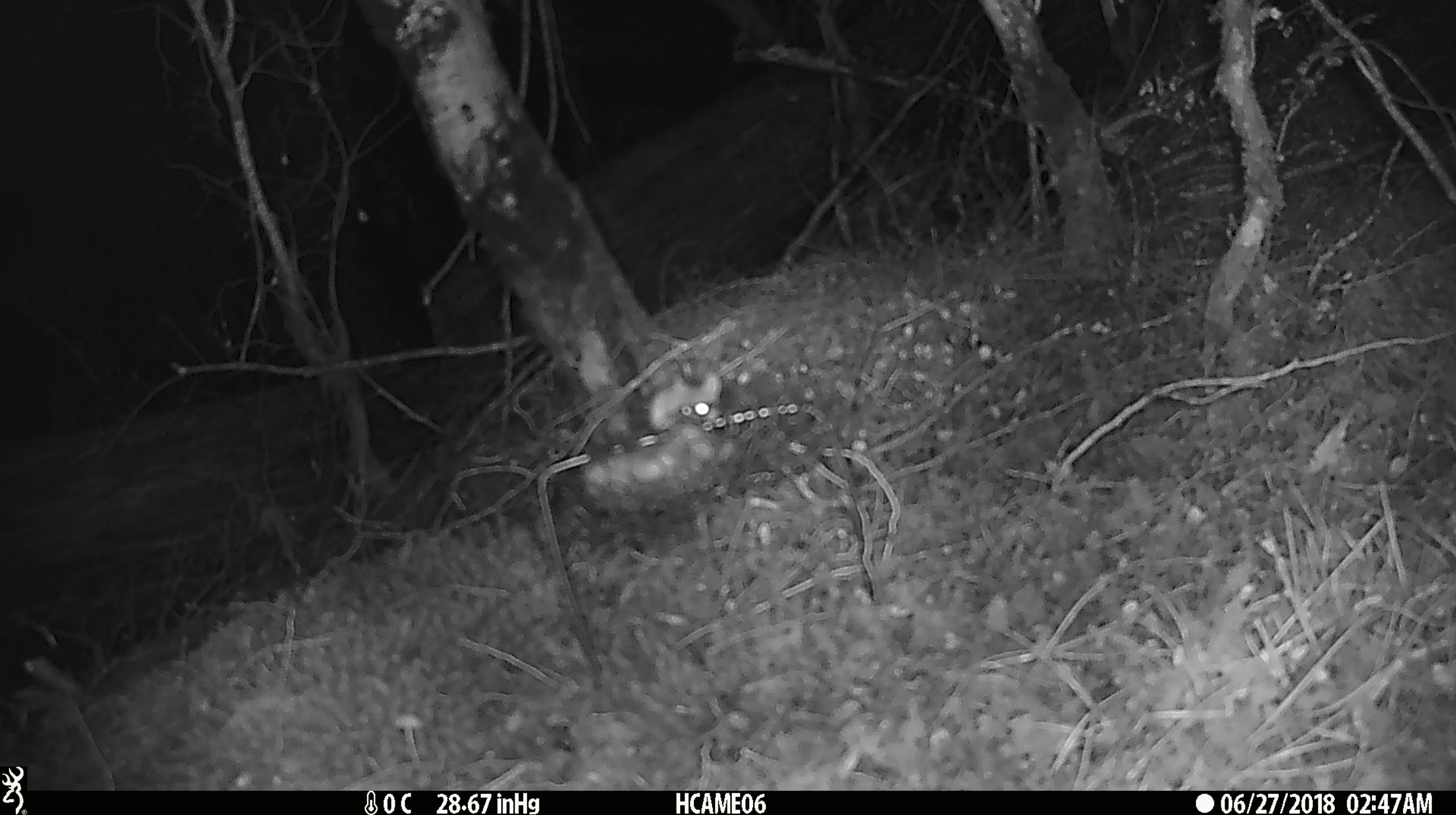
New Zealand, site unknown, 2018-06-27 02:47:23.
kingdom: Animalia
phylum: Chordata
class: Mammalia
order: Rodentia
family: Muridae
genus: Mus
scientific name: Mus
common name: mouse